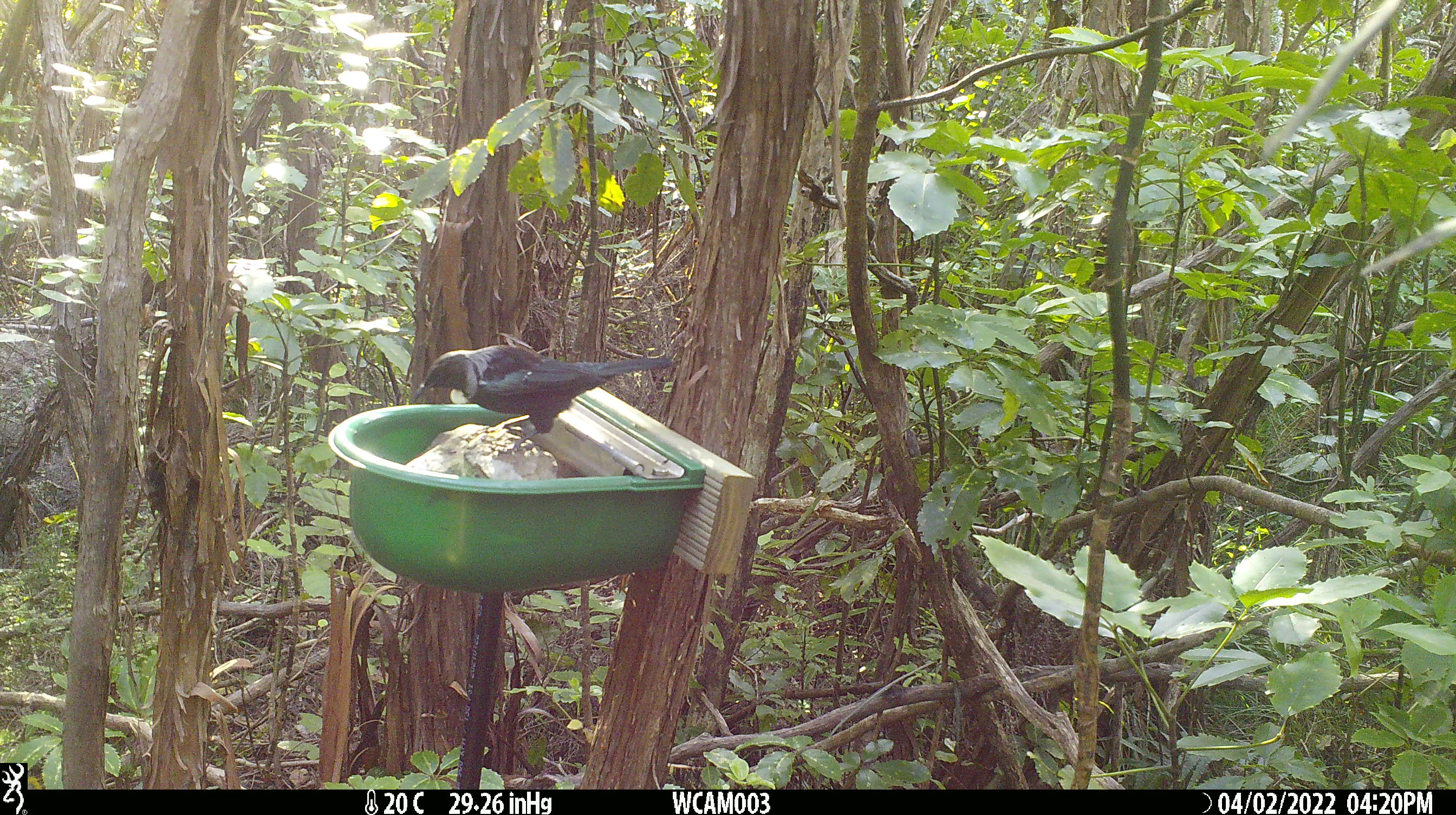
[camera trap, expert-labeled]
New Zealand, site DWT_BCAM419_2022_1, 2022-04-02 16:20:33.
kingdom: Animalia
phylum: Chordata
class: Aves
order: Passeriformes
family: Meliphagidae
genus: Prosthemadera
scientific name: Prosthemadera novaeseelandiae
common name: tui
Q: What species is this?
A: Tui (Prosthemadera novaeseelandiae).